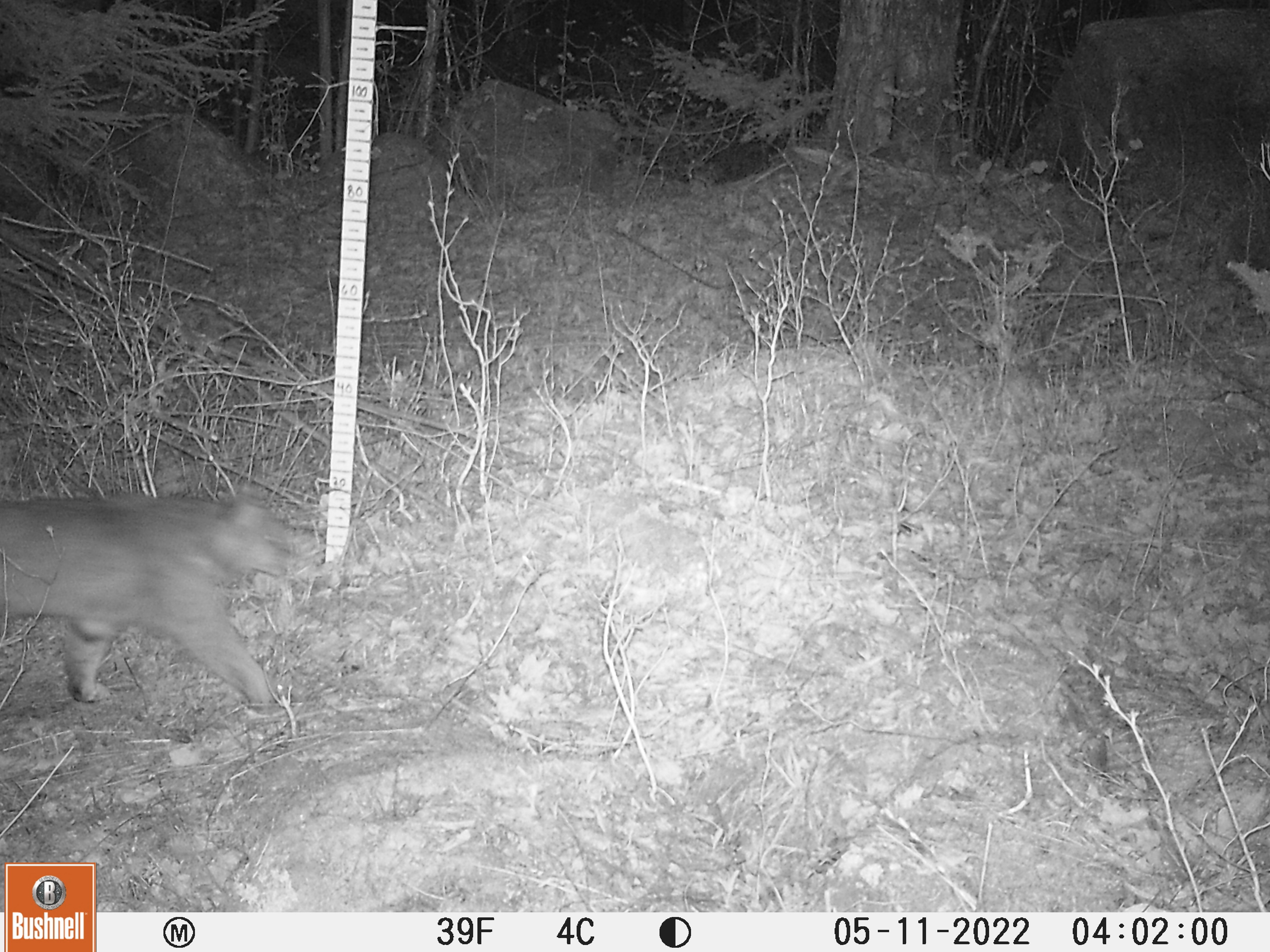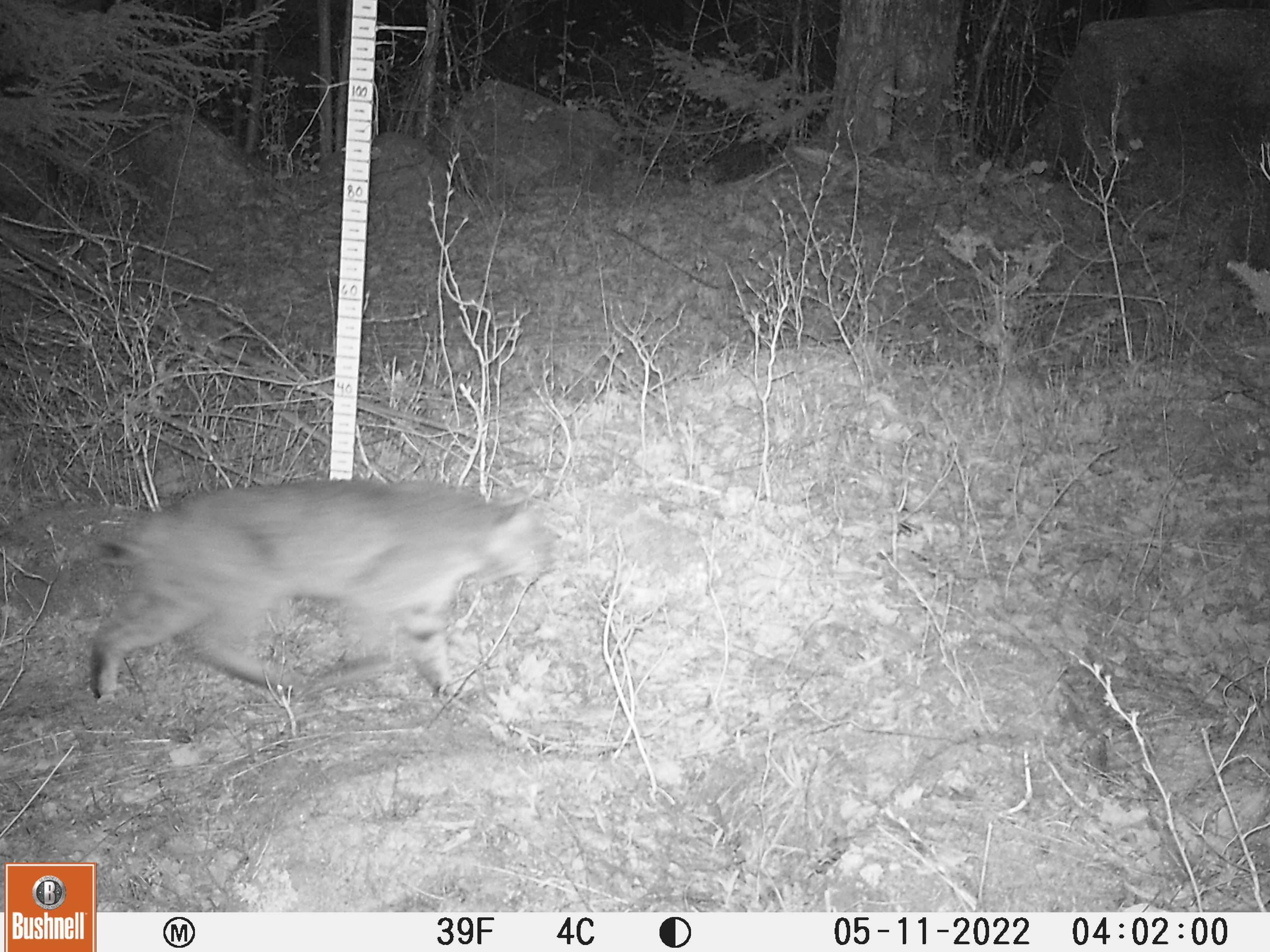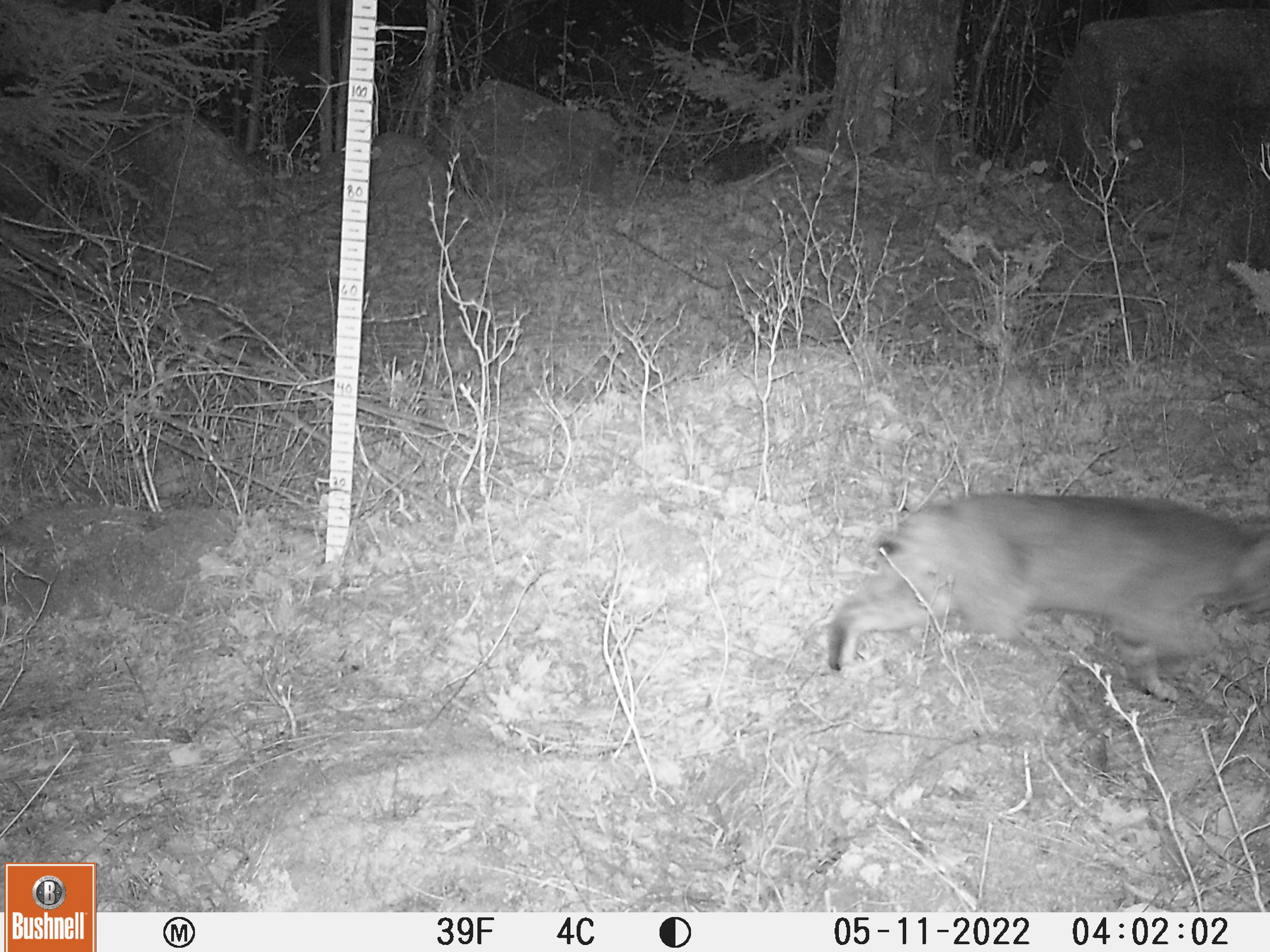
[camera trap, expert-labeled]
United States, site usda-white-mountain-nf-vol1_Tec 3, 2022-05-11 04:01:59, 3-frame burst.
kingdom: Animalia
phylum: Chordata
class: Mammalia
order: Carnivora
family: Felidae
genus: Lynx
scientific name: Lynx rufus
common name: bobcat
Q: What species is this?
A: Bobcat (Lynx rufus).